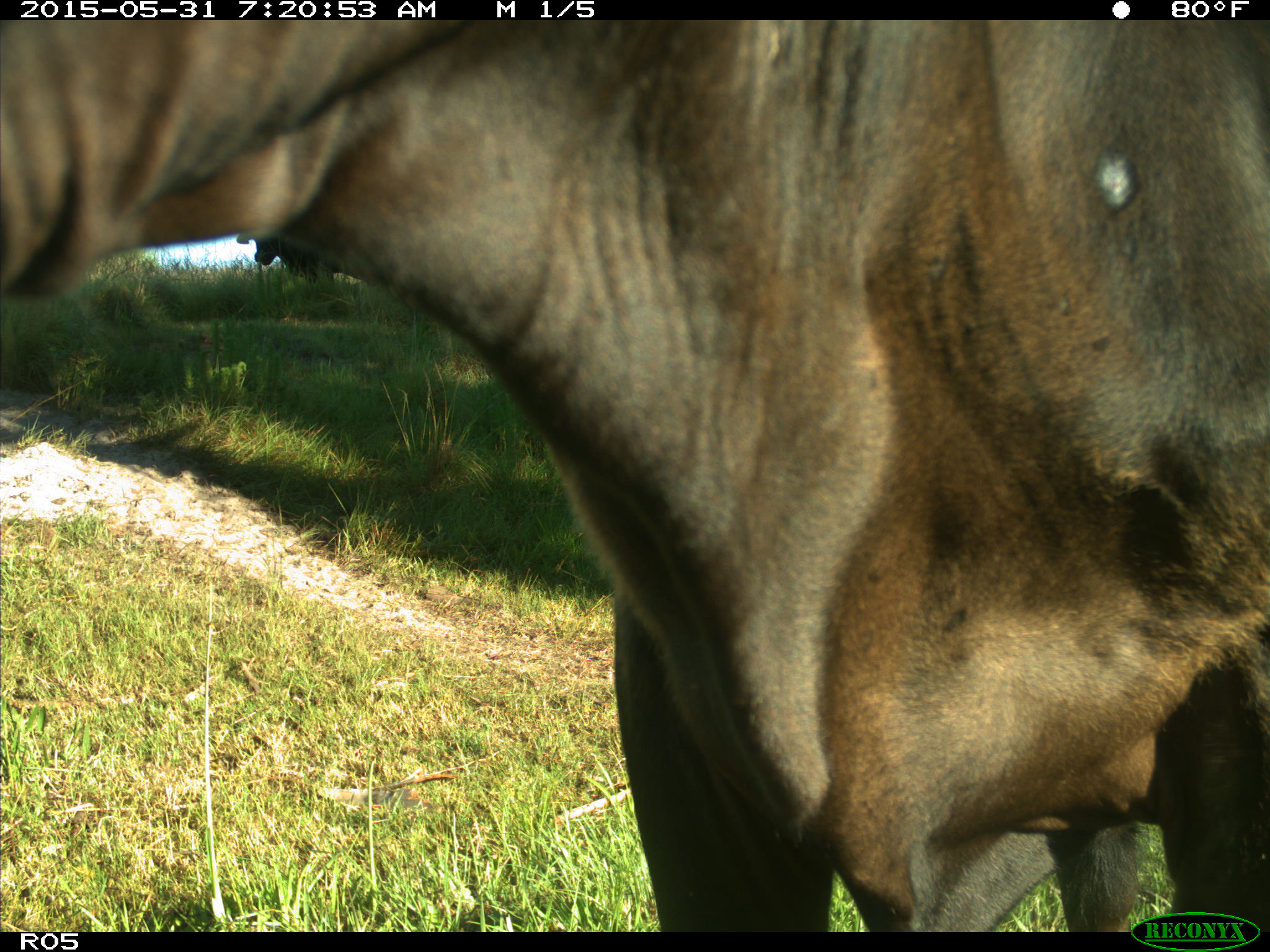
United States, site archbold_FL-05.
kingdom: Animalia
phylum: Chordata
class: Mammalia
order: Artiodactyla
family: Bovidae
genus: Bos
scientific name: Bos taurus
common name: domestic cow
Bos taurus (domestic cow).